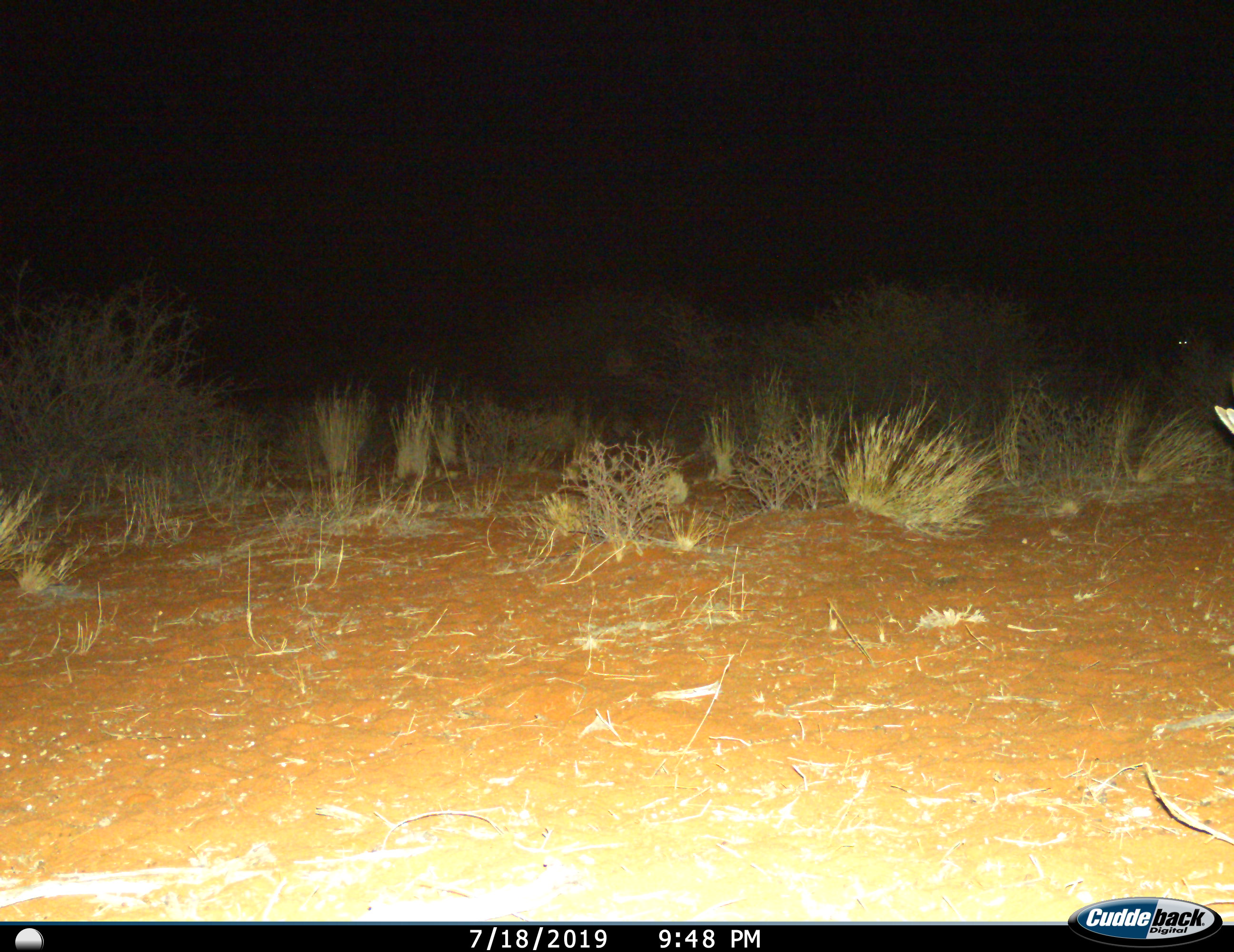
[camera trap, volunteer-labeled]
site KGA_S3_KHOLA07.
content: unidentified animal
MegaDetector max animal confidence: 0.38